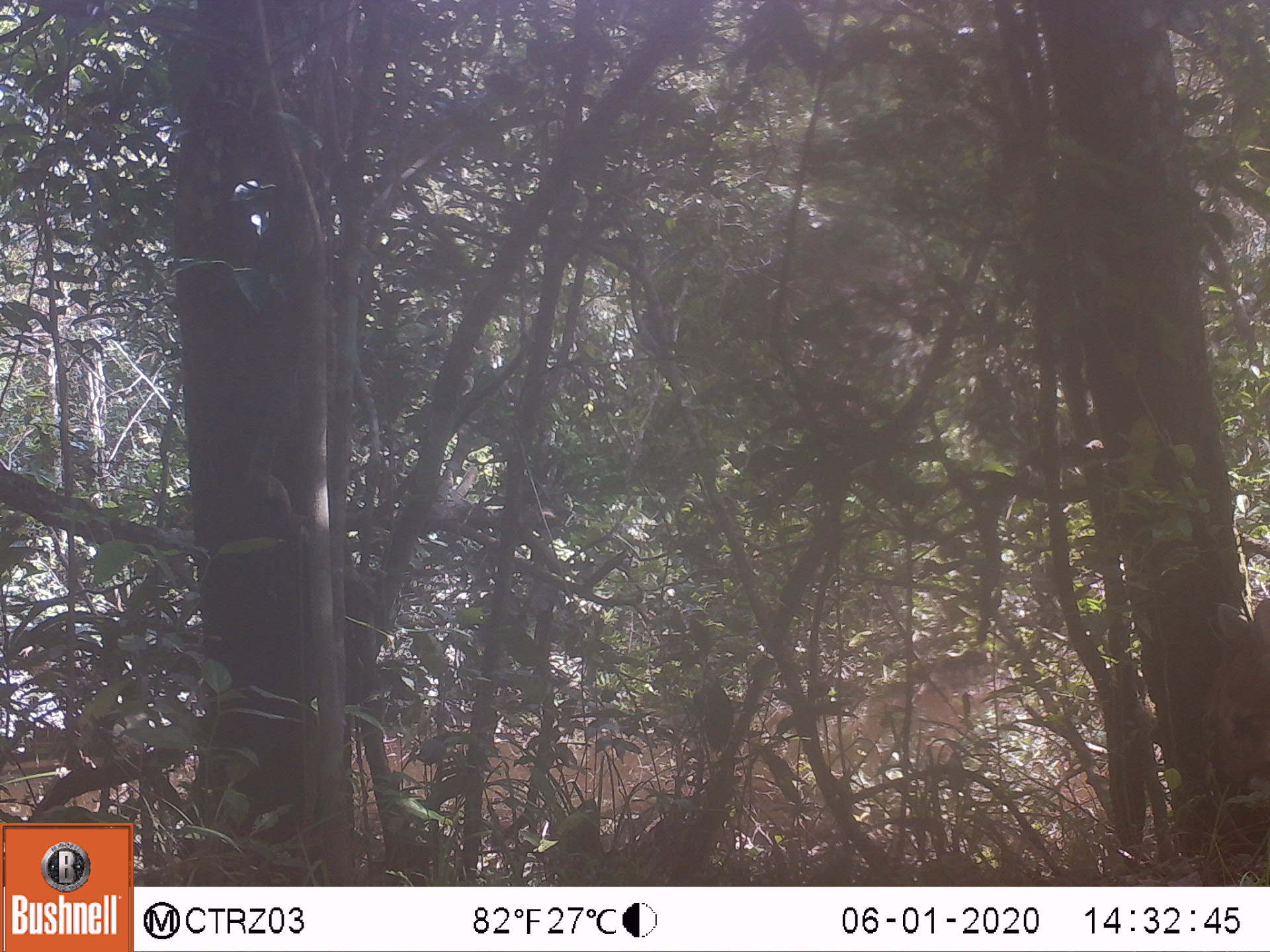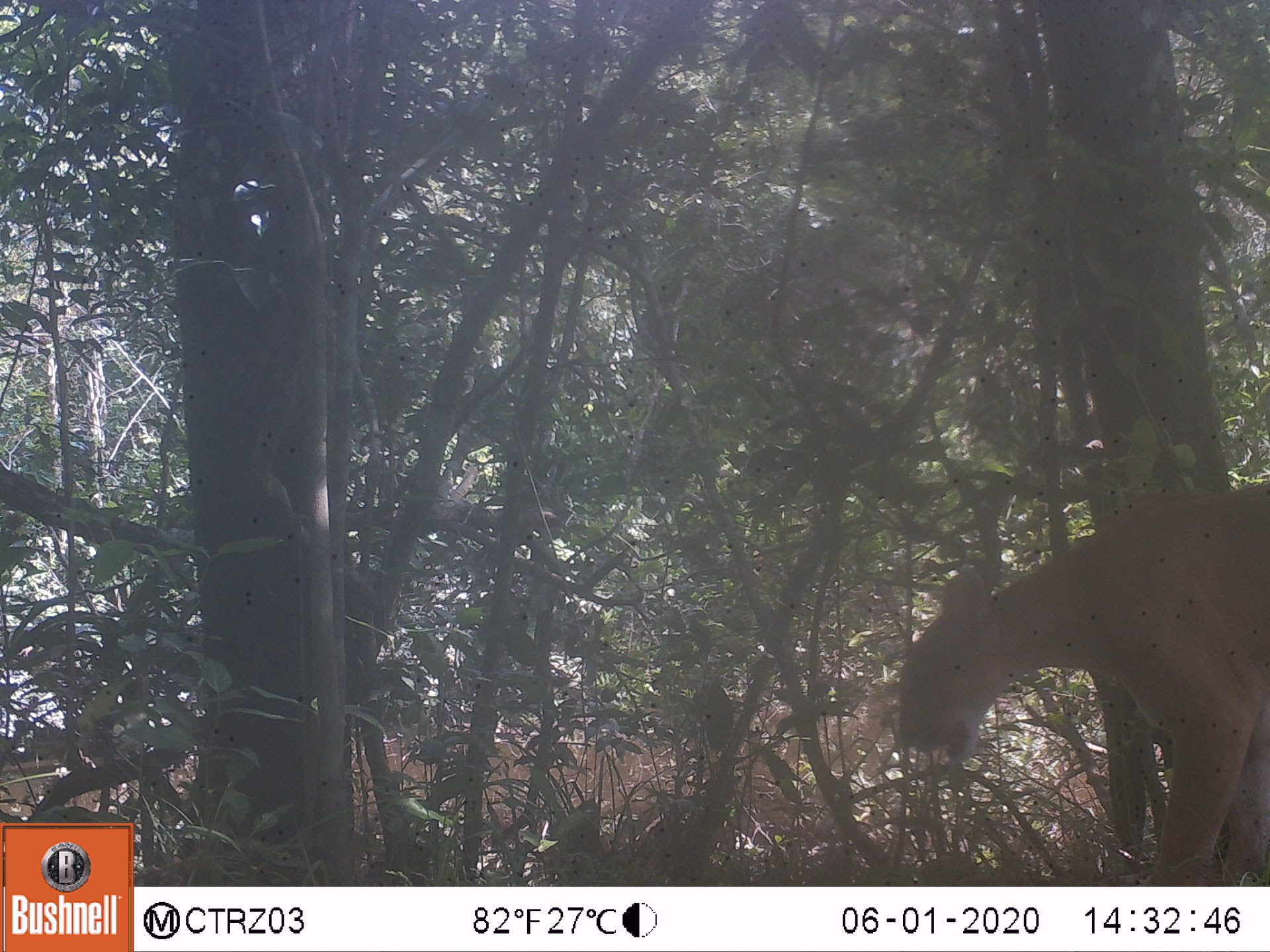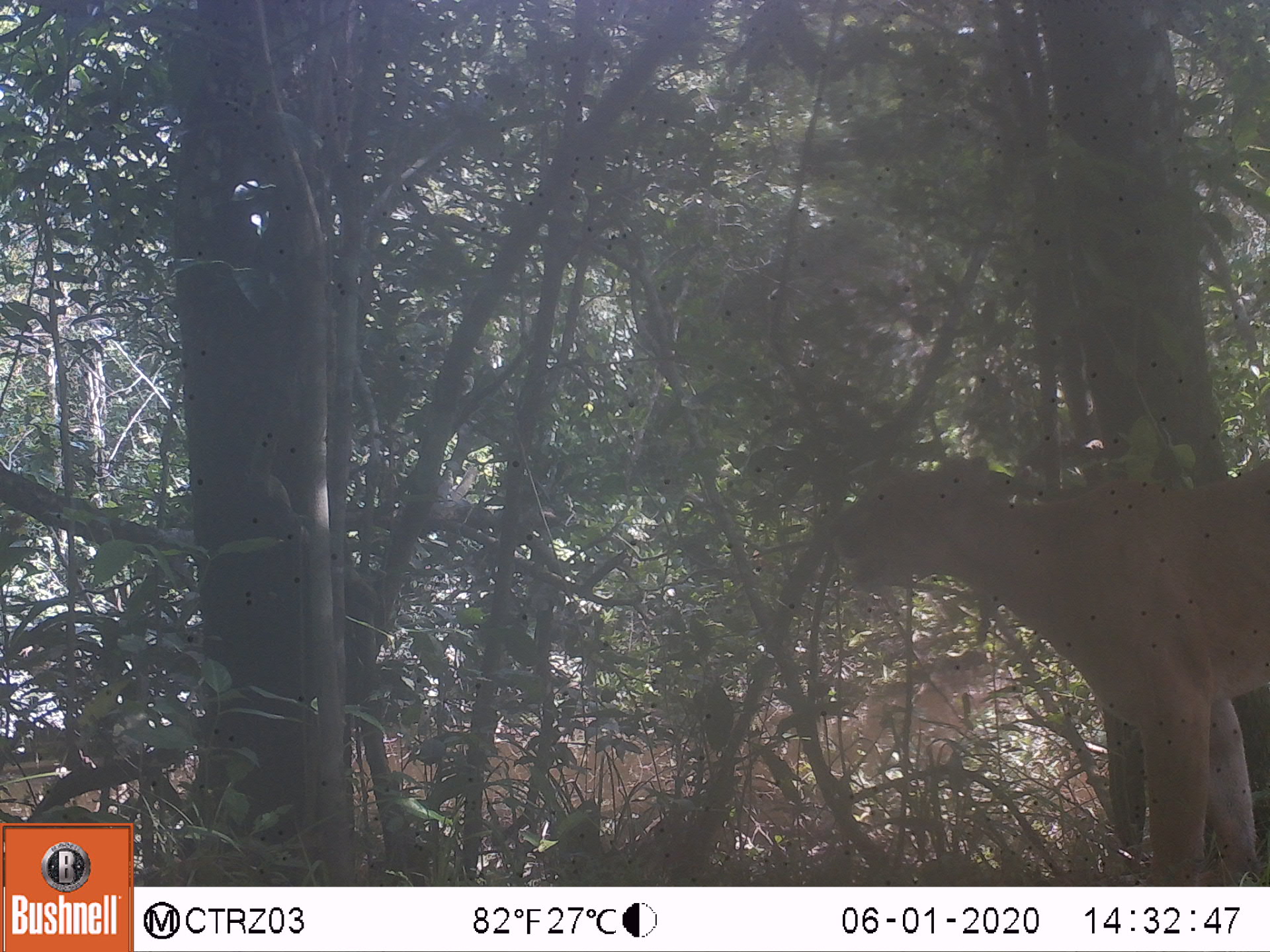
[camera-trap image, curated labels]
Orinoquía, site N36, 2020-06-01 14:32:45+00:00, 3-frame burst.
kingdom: Animalia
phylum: Chordata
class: Mammalia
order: Carnivora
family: Felidae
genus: Puma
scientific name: Puma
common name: puma